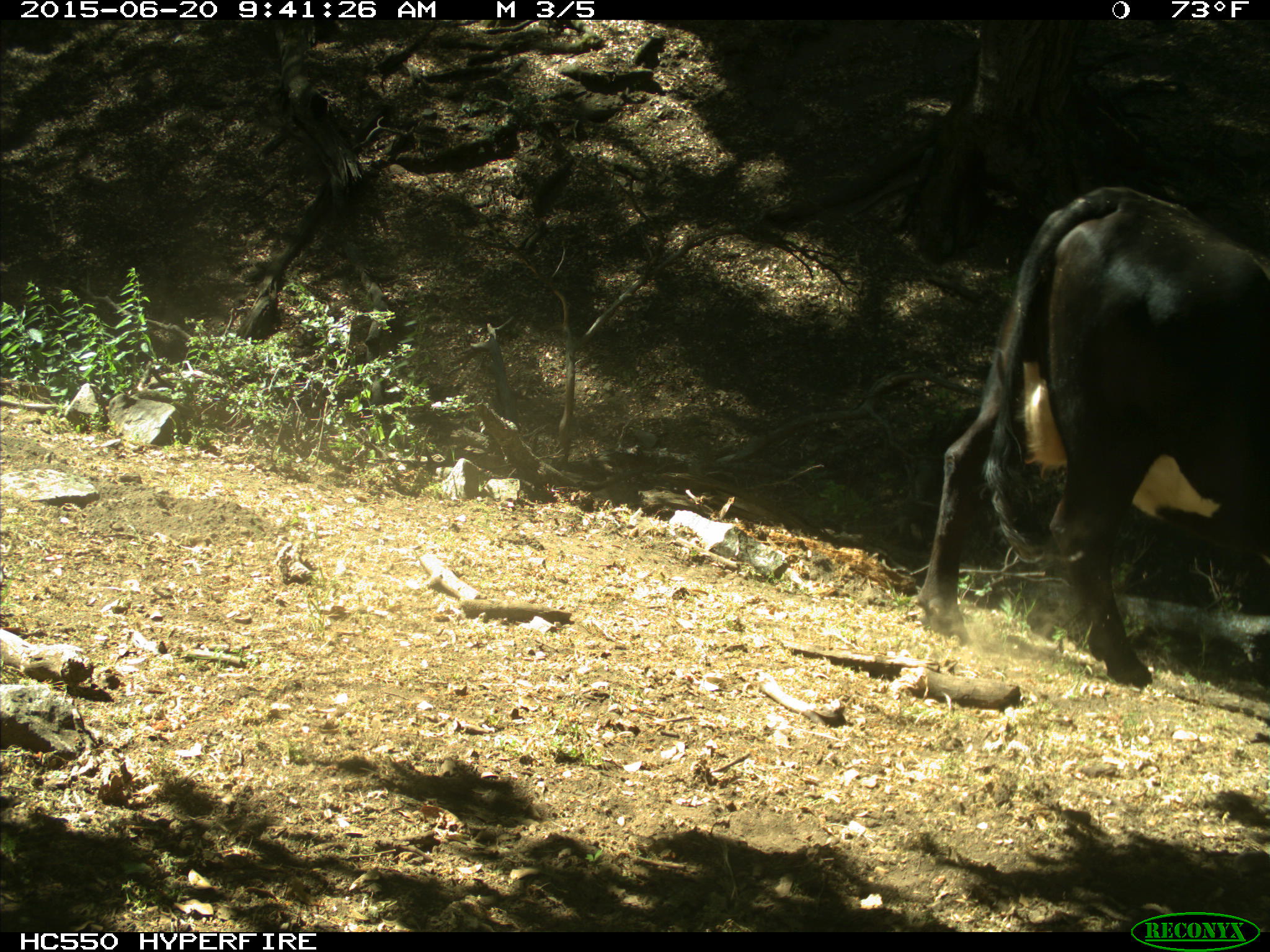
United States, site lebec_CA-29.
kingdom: Animalia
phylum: Chordata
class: Mammalia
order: Artiodactyla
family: Bovidae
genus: Bos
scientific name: Bos taurus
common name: domestic cow